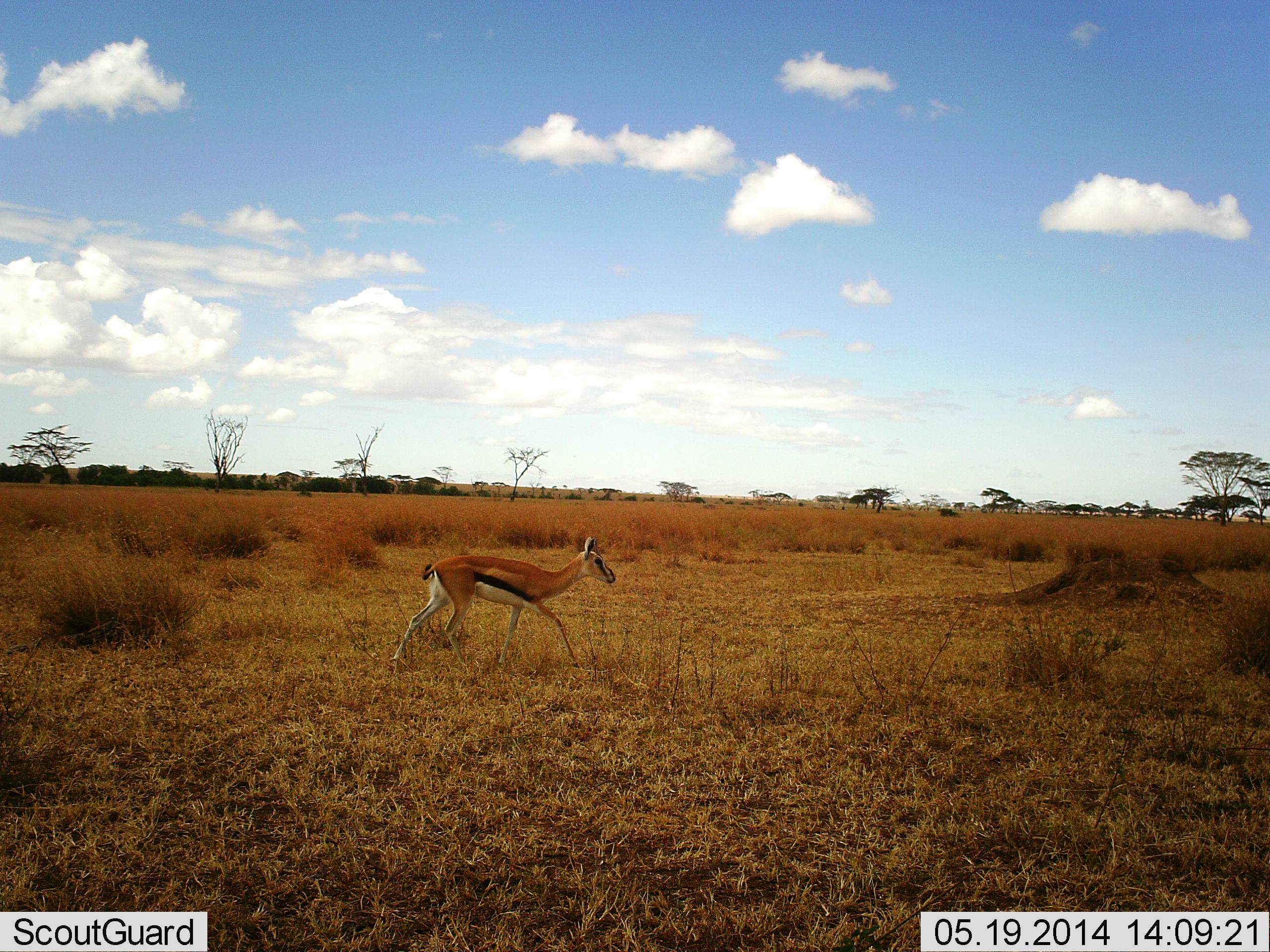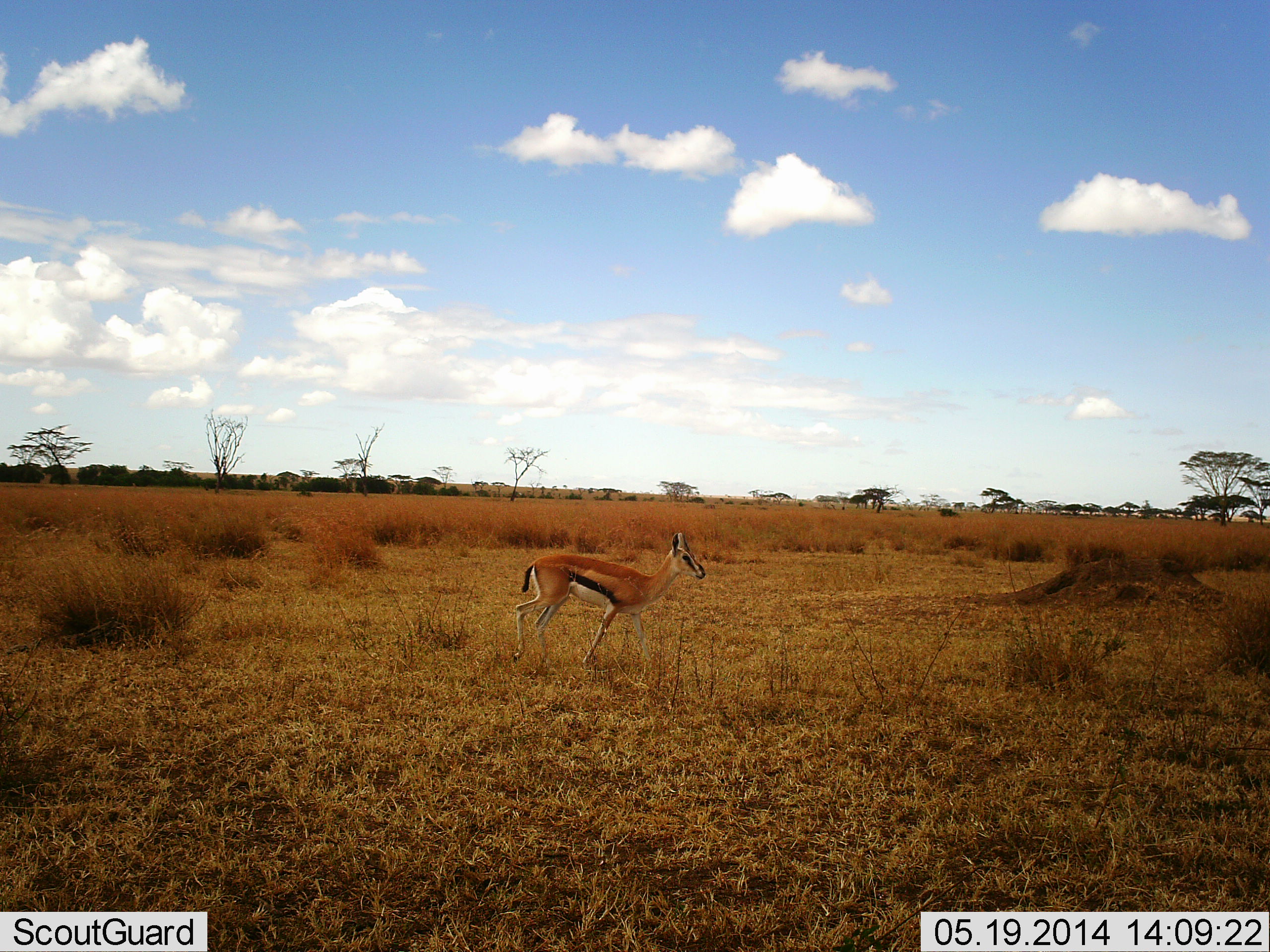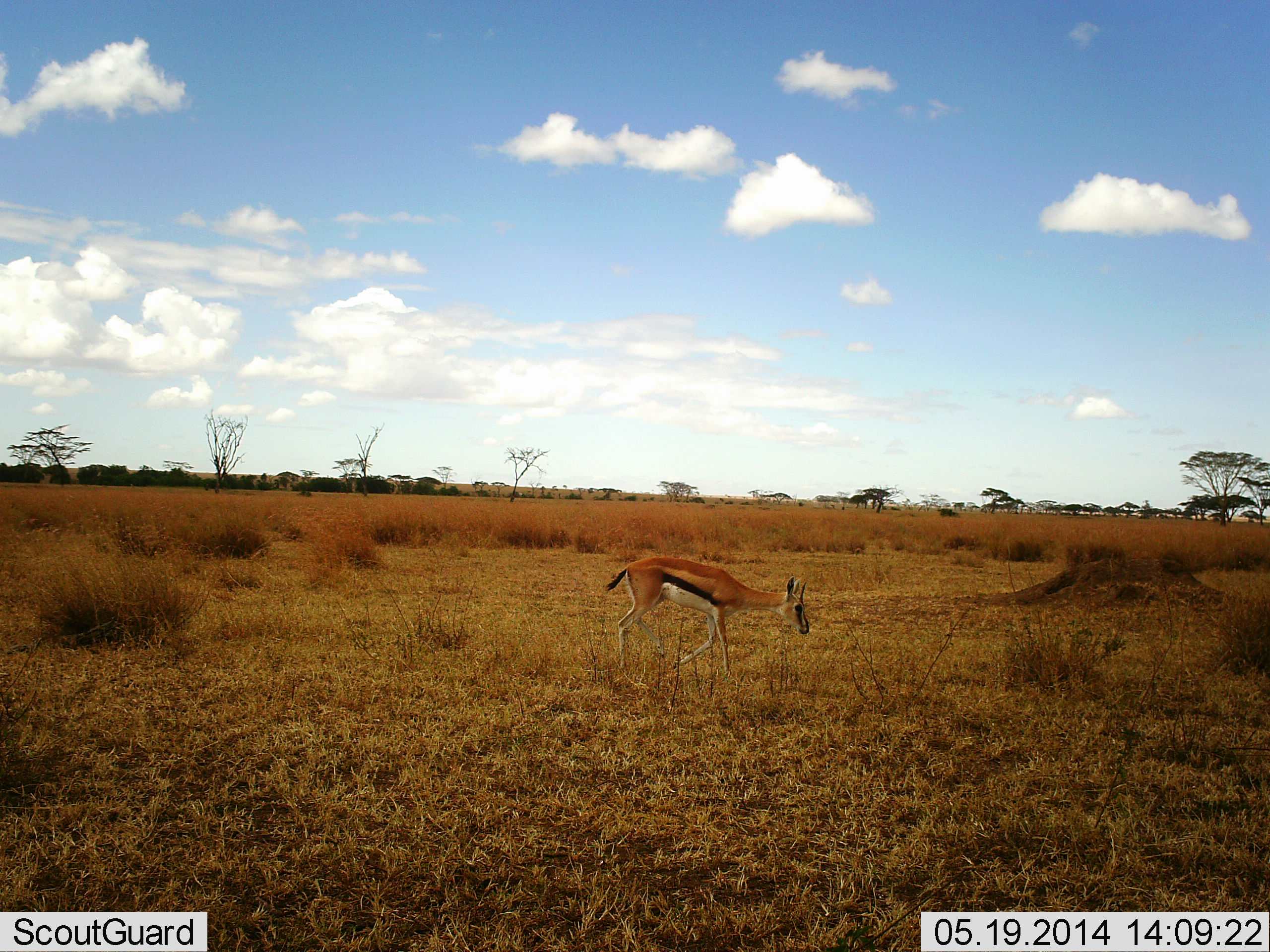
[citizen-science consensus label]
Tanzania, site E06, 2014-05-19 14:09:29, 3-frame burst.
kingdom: Animalia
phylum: Chordata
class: Mammalia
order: Artiodactyla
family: Bovidae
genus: Eudorcas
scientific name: Eudorcas thomsonii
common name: thomson's gazelle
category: gazellethomsons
Gazellethomsons (thomson's gazelle) (Eudorcas thomsonii), count 1. Behavior (volunteer vote fractions): standing 0%, resting 0%, moving 96%, interacting 0%. Young present (vote fraction): 2%. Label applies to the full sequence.